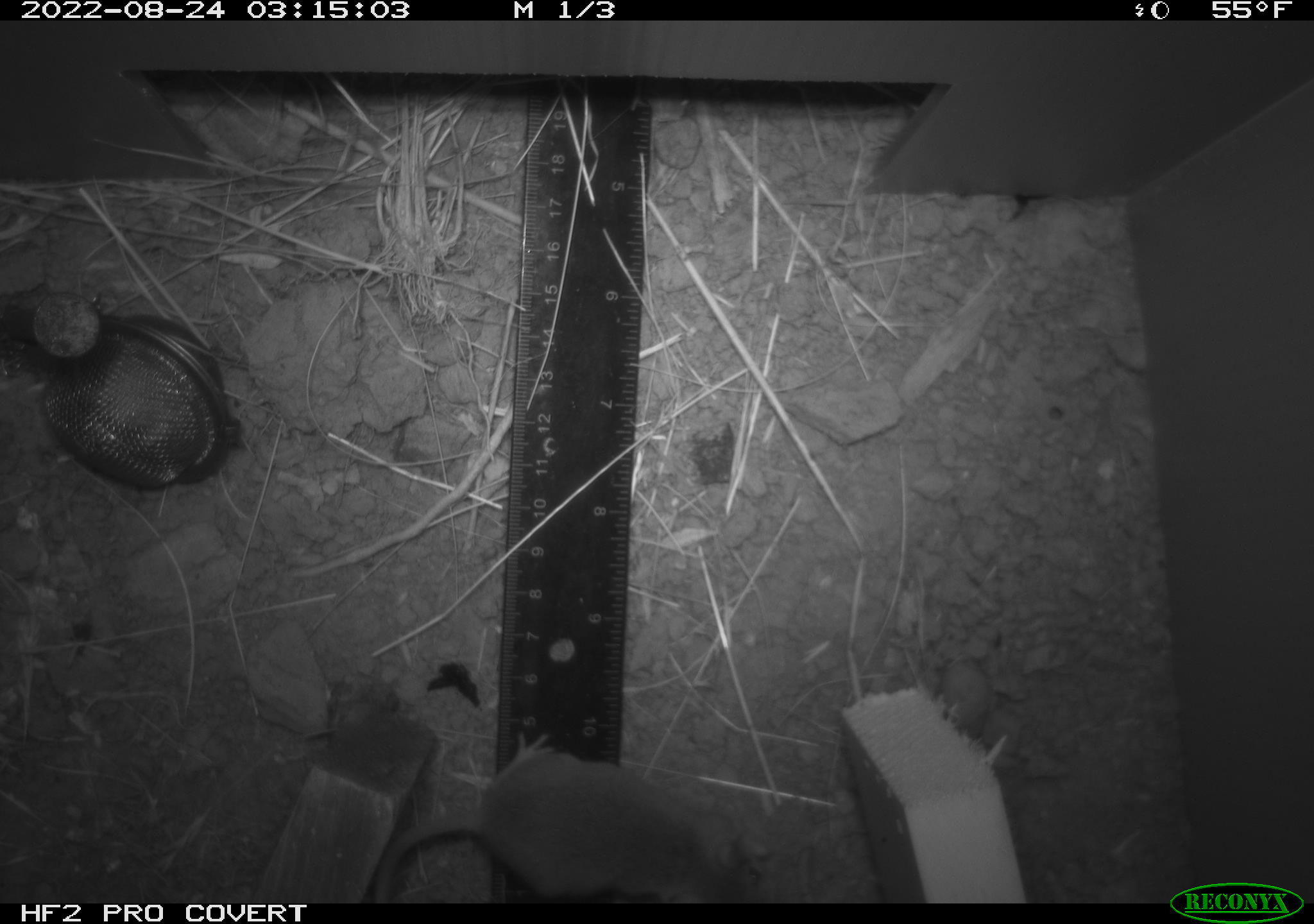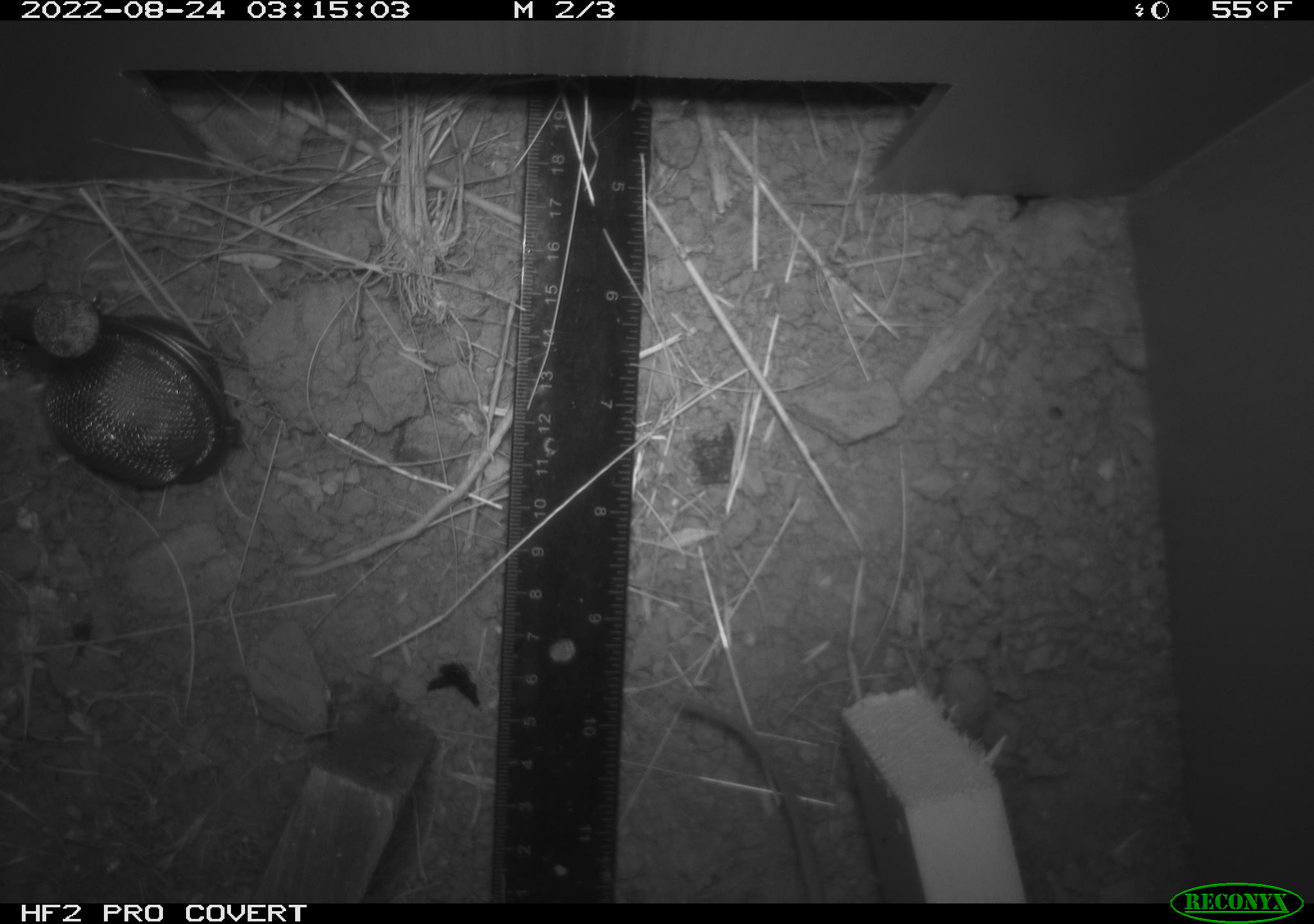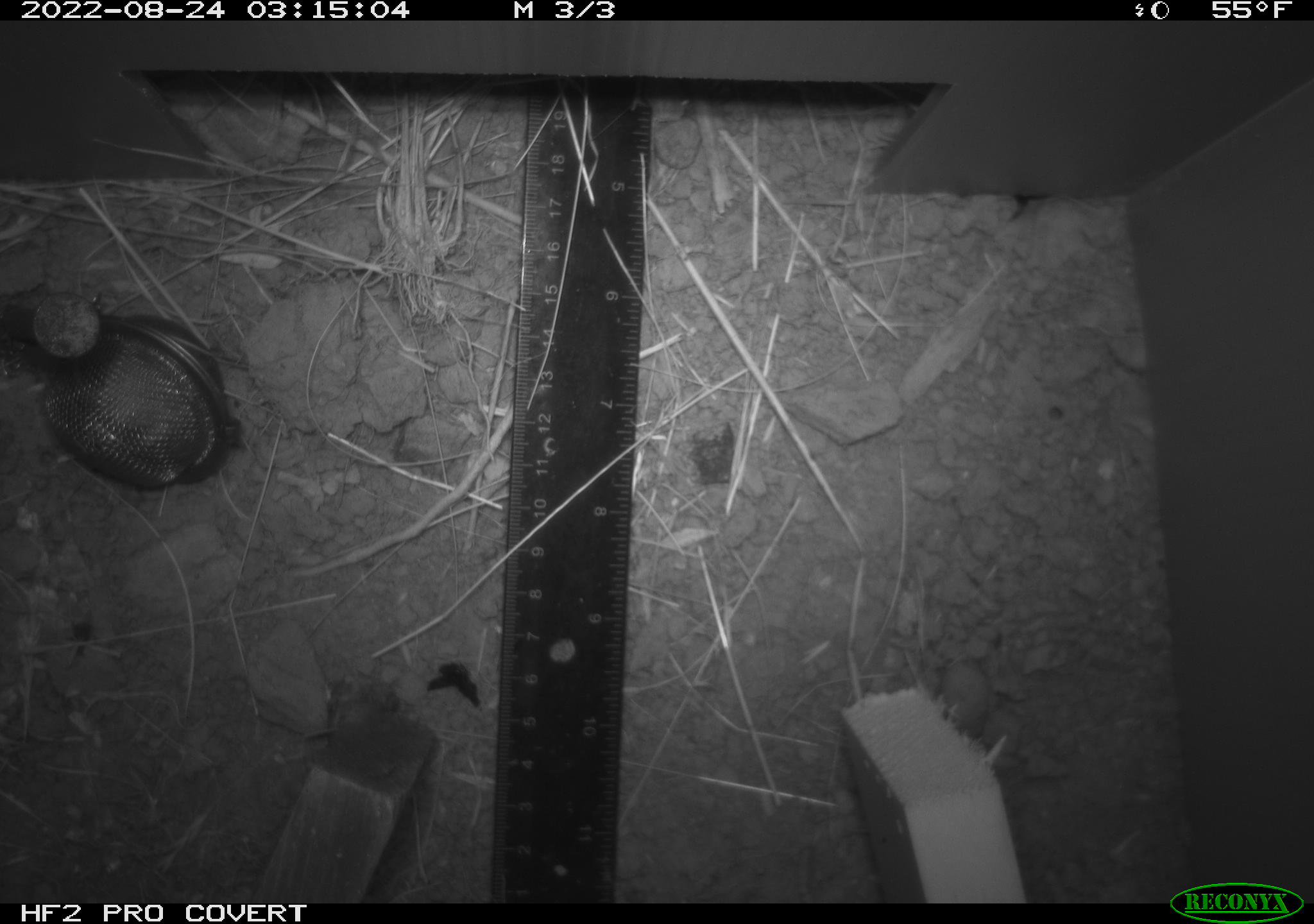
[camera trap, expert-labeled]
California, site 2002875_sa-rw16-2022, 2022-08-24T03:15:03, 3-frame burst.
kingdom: Animalia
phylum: Chordata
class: Mammalia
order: Rodentia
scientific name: Rodentia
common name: mouse species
Mouse species (Rodentia).